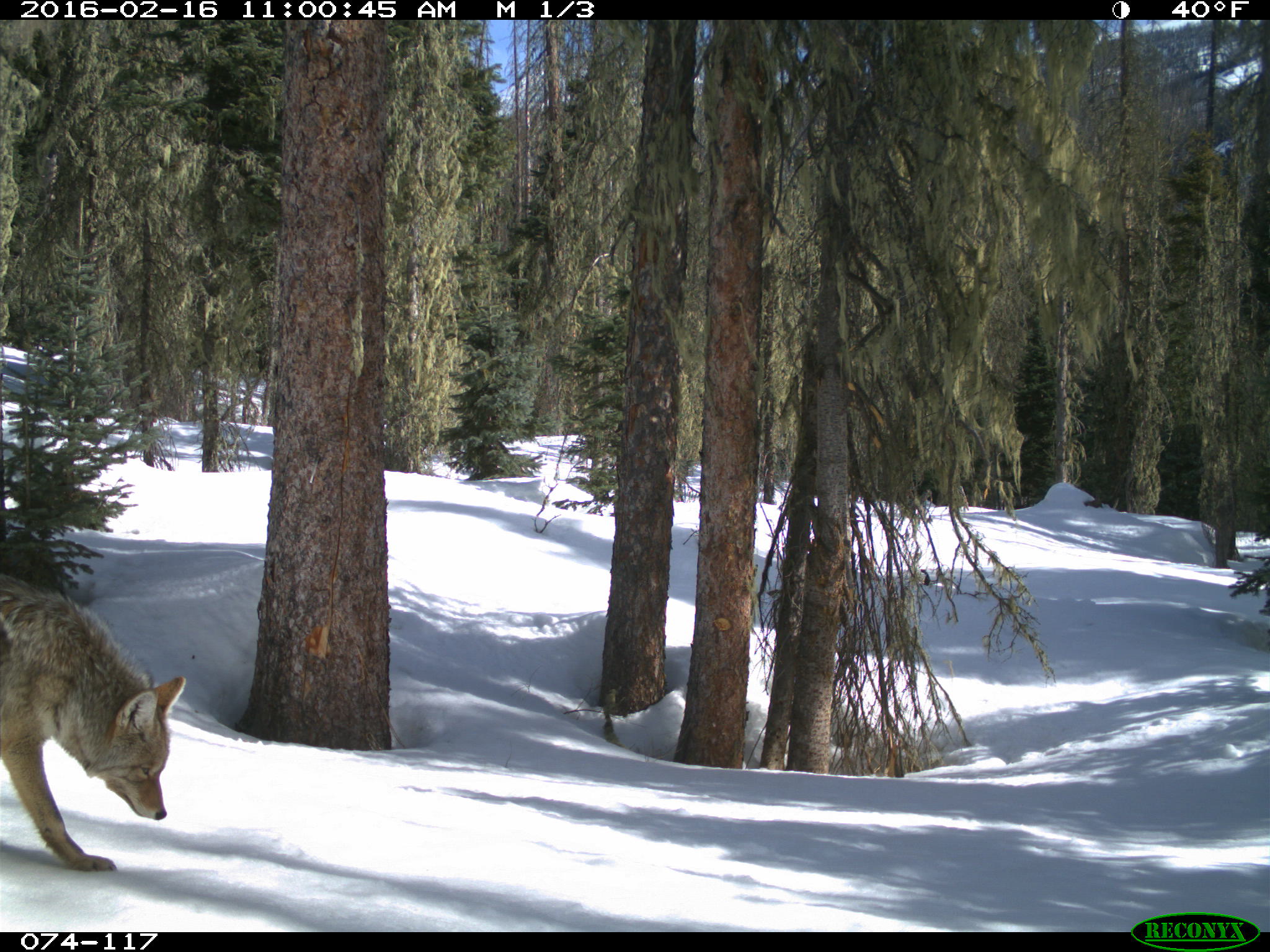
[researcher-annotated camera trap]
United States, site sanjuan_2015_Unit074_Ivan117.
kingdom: Animalia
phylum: Chordata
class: Mammalia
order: Carnivora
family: Canidae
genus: Canis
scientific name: Canis latrans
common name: coyote